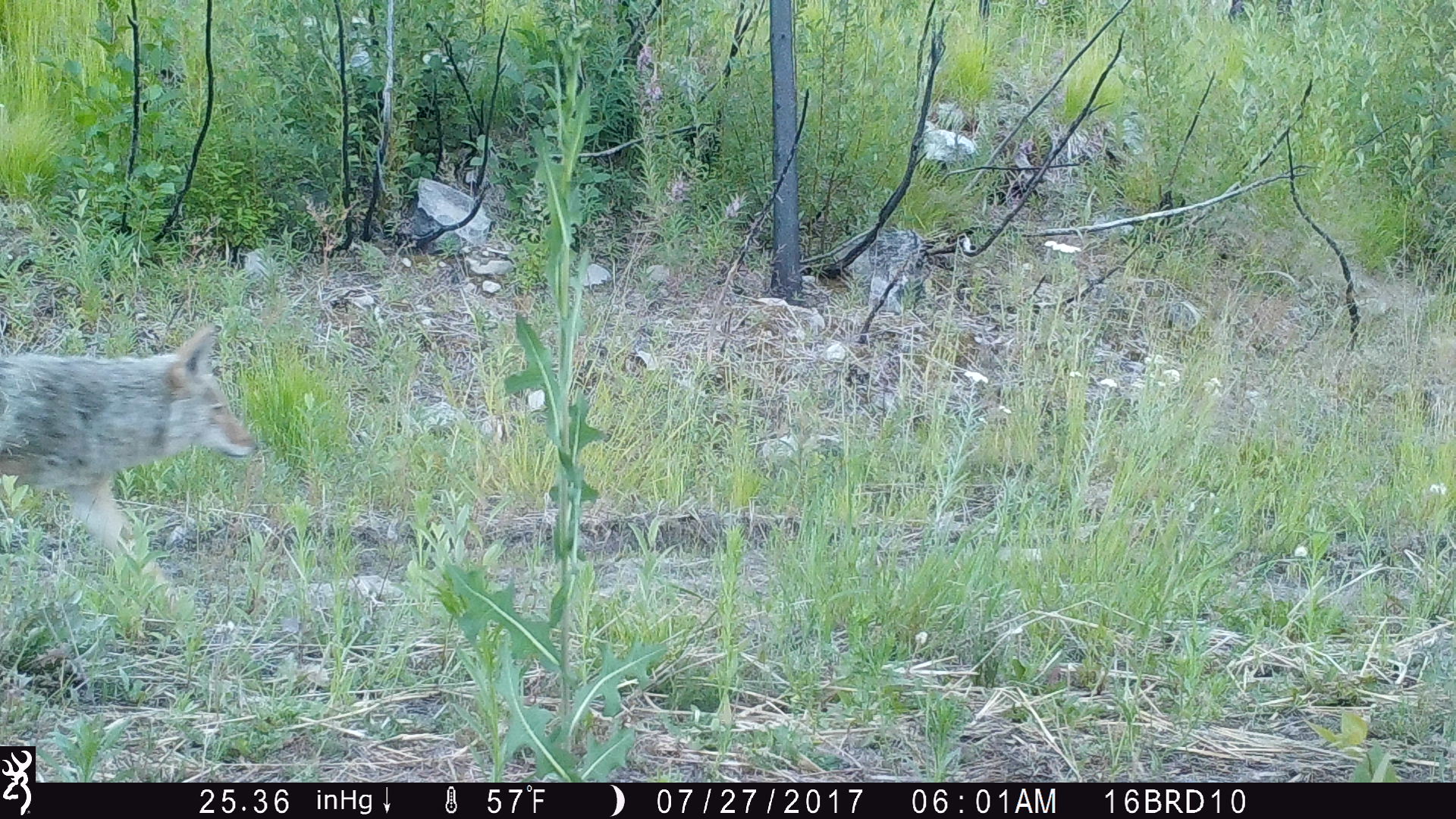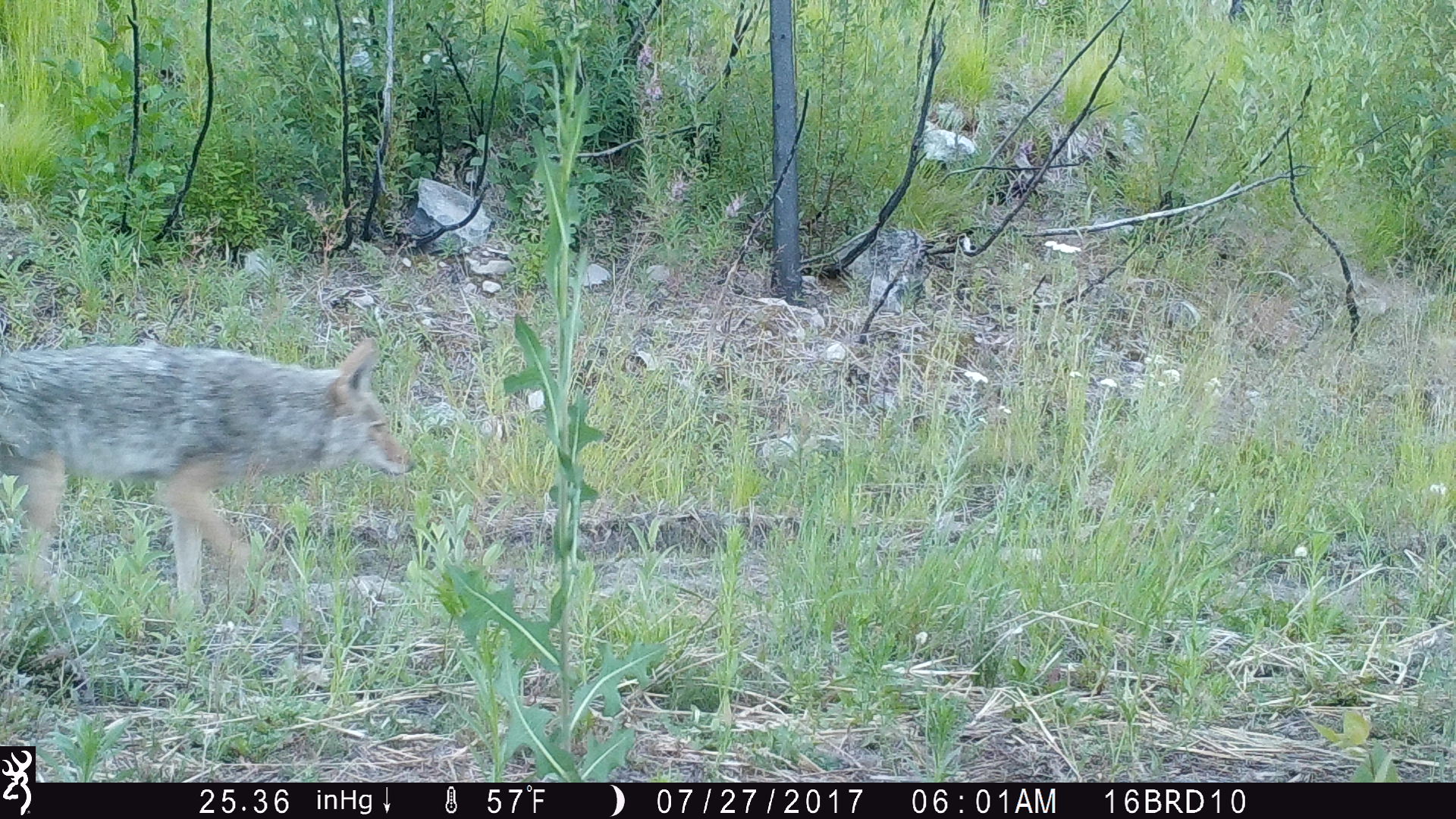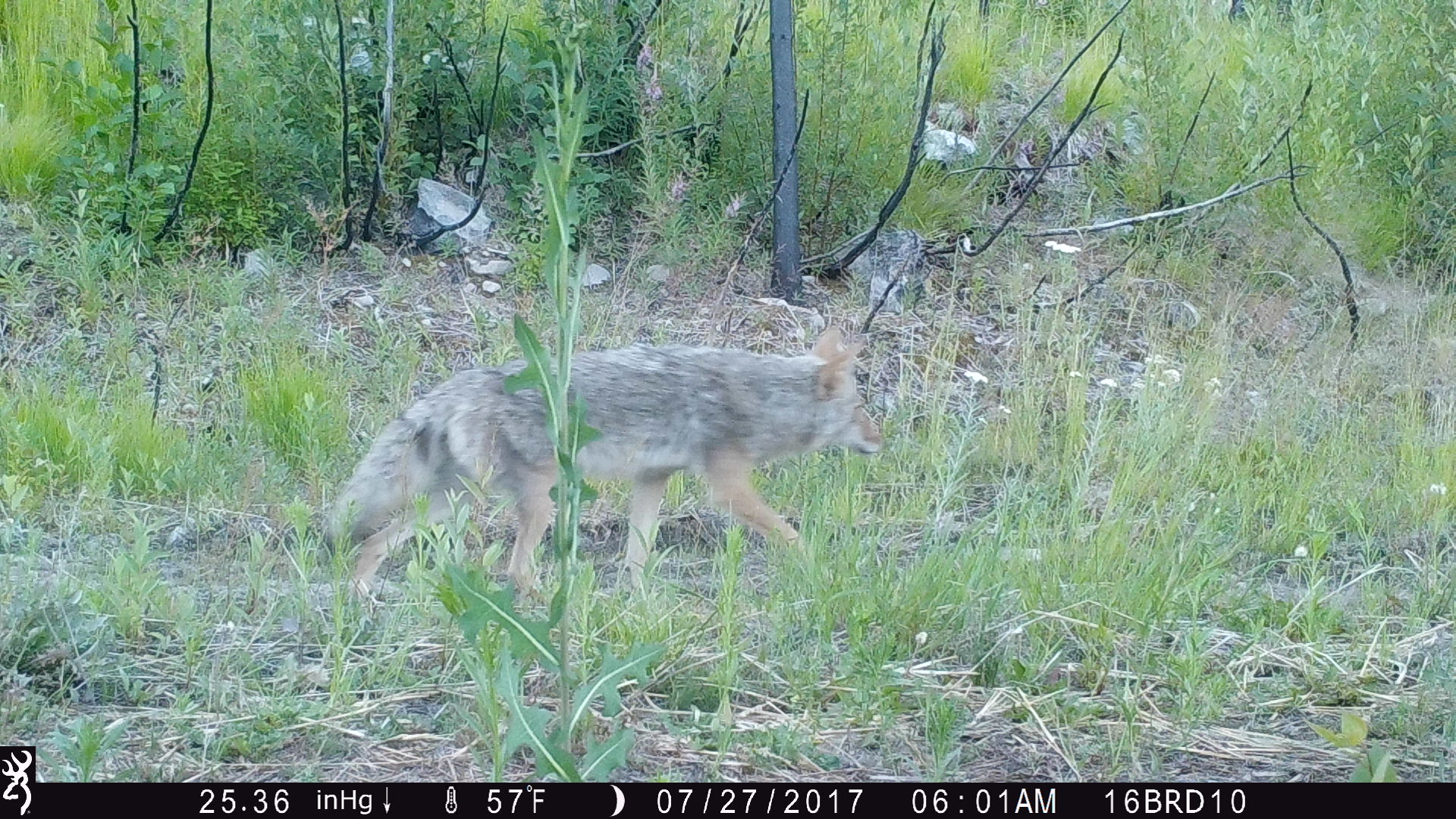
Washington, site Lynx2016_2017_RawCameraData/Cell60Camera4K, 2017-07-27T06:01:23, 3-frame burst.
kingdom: Animalia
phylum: Chordata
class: Mammalia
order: Carnivora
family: Canidae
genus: Canis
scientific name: Canis latrans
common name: coyote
Canis latrans (coyote). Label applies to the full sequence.